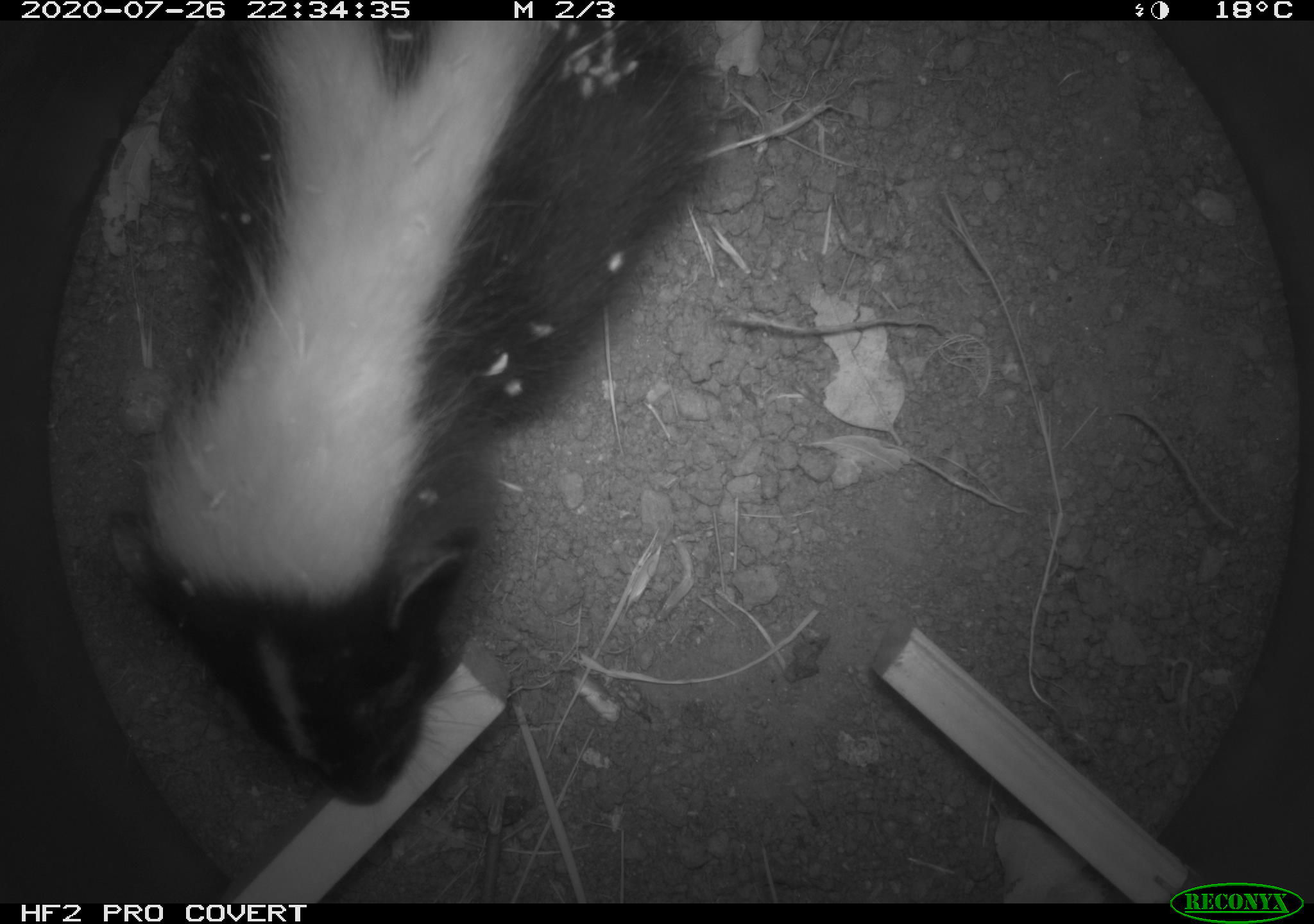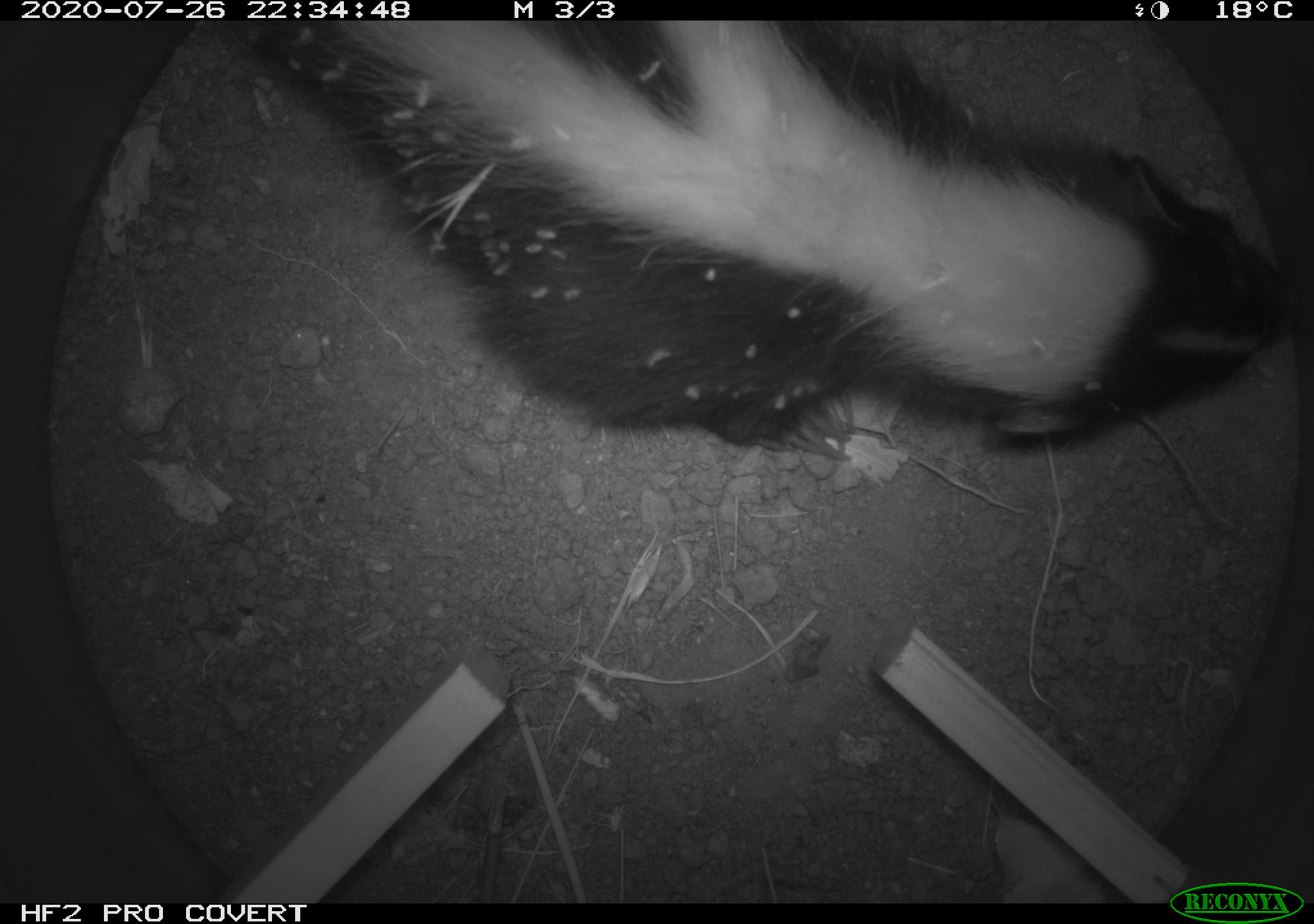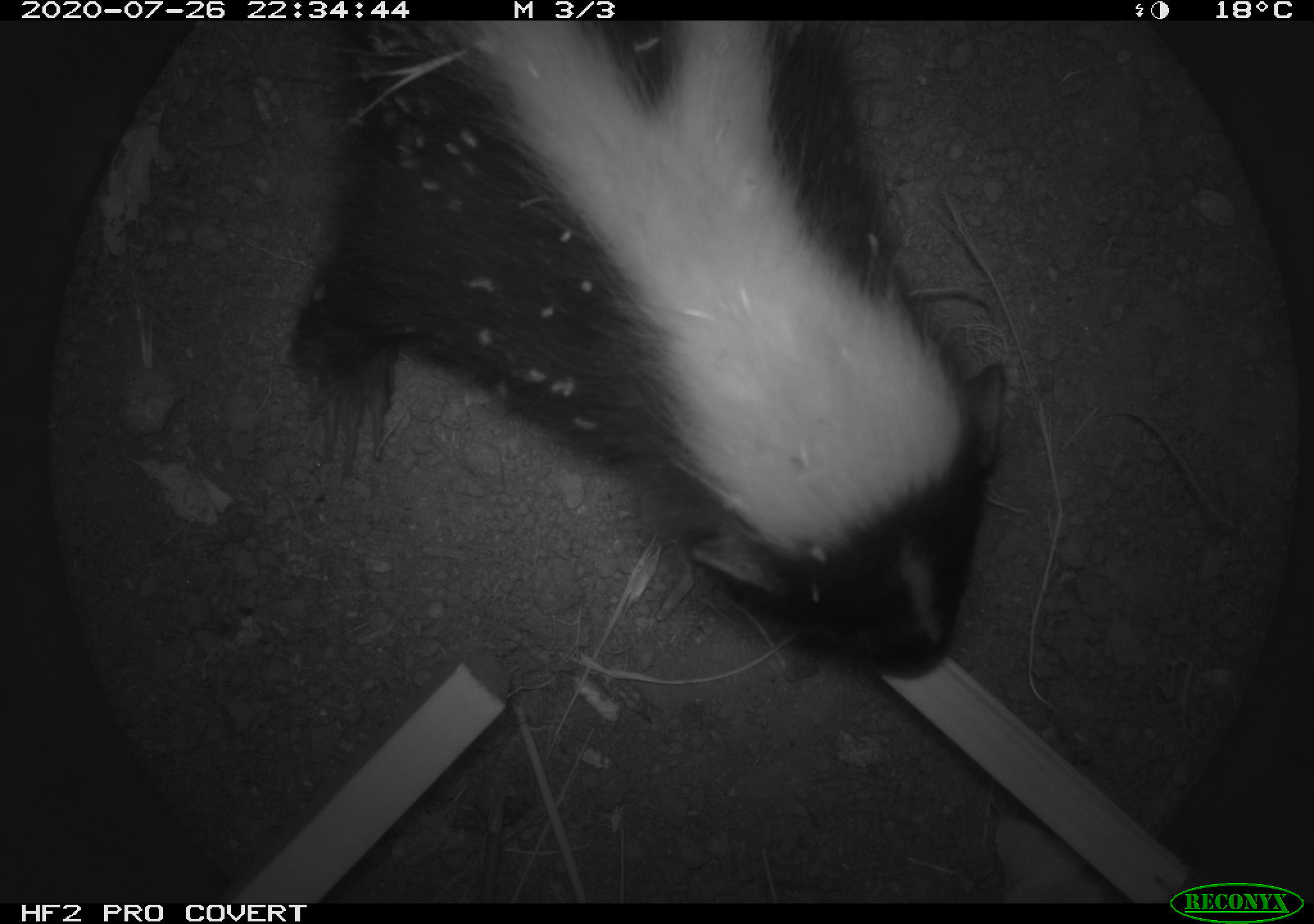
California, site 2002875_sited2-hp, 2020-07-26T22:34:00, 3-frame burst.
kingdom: Animalia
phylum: Chordata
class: Mammalia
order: Carnivora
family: Mephitidae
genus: Mephitis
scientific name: Mephitis mephitis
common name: striped skunk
Striped skunk (Mephitis mephitis).